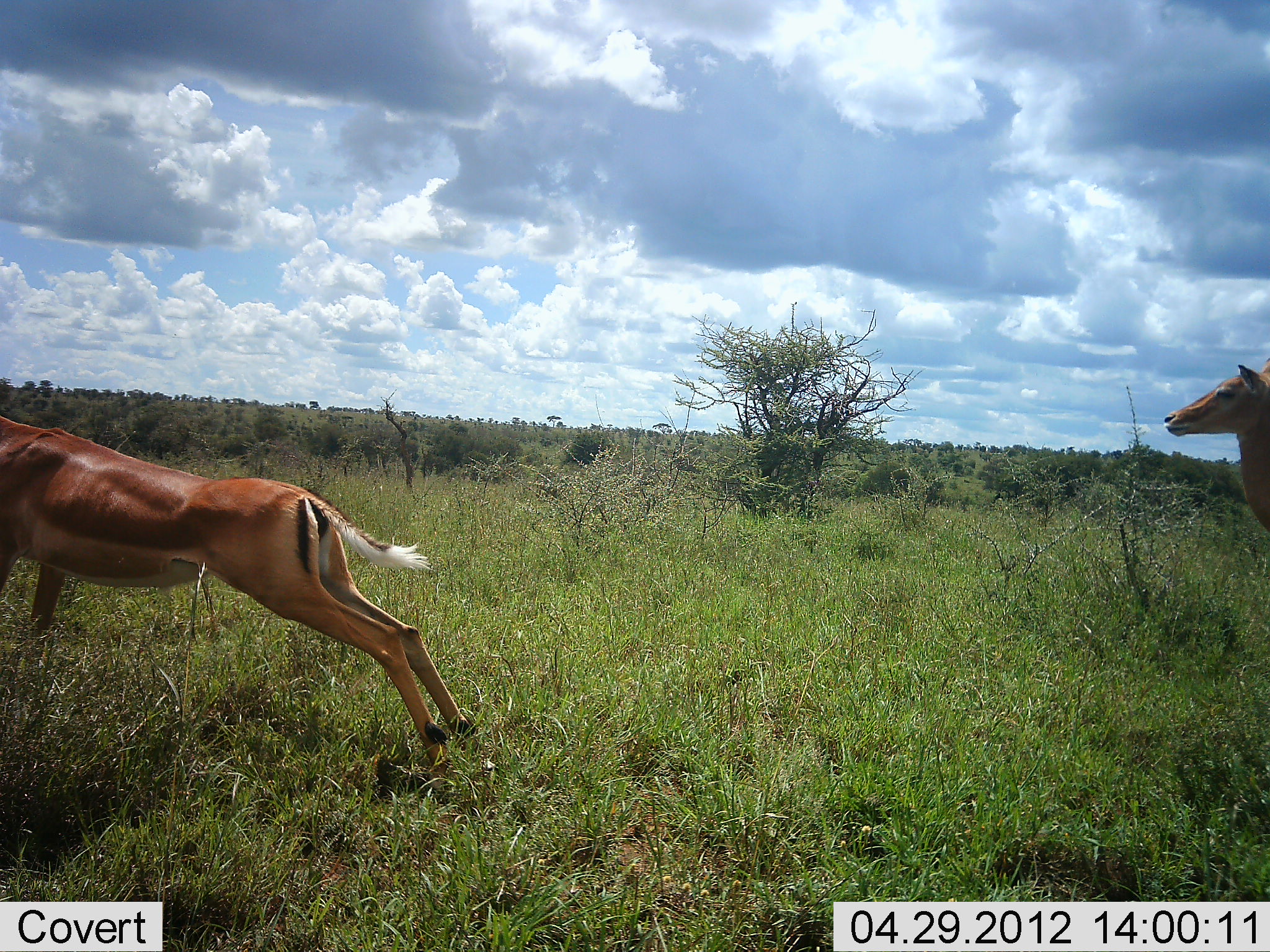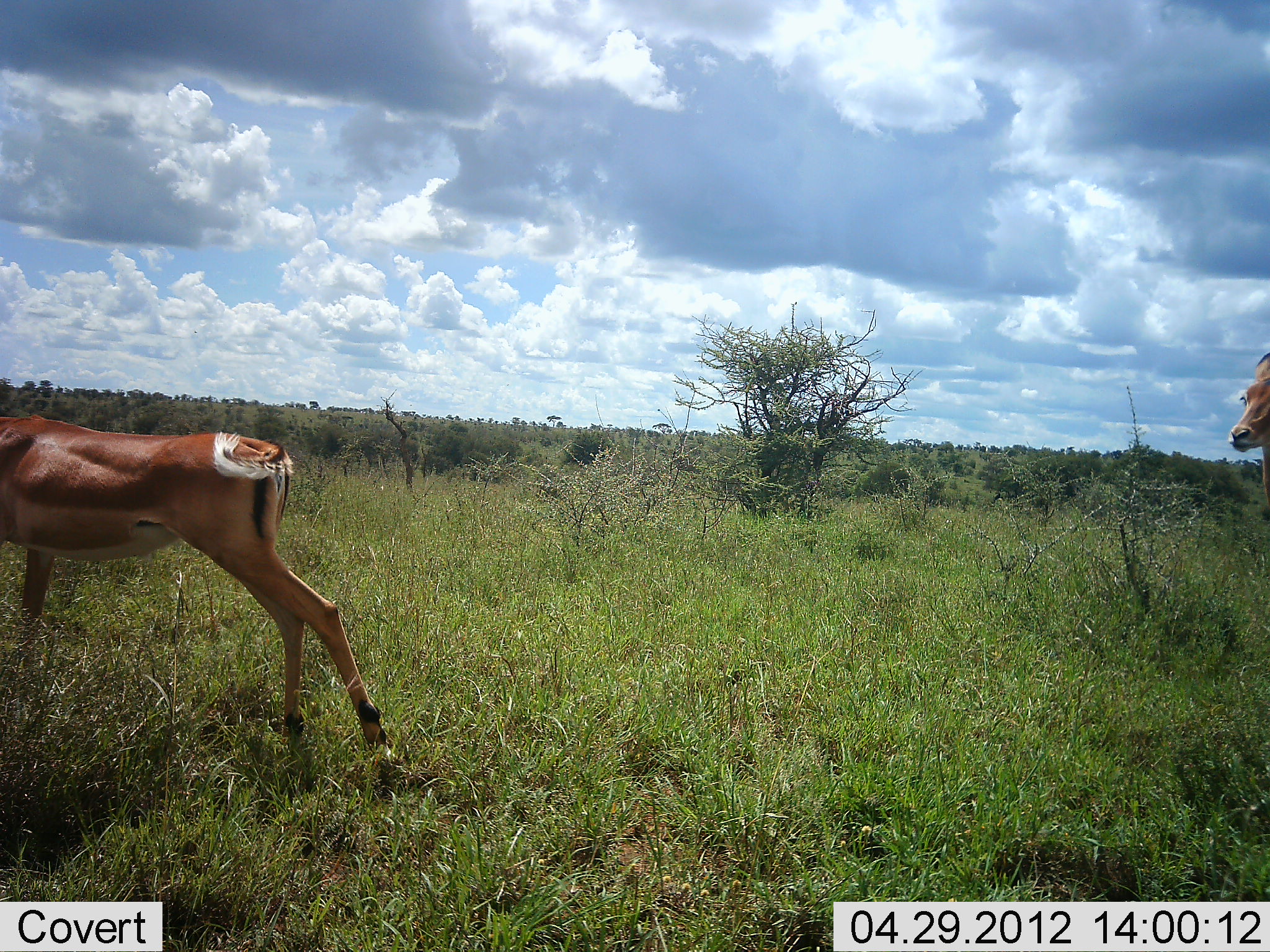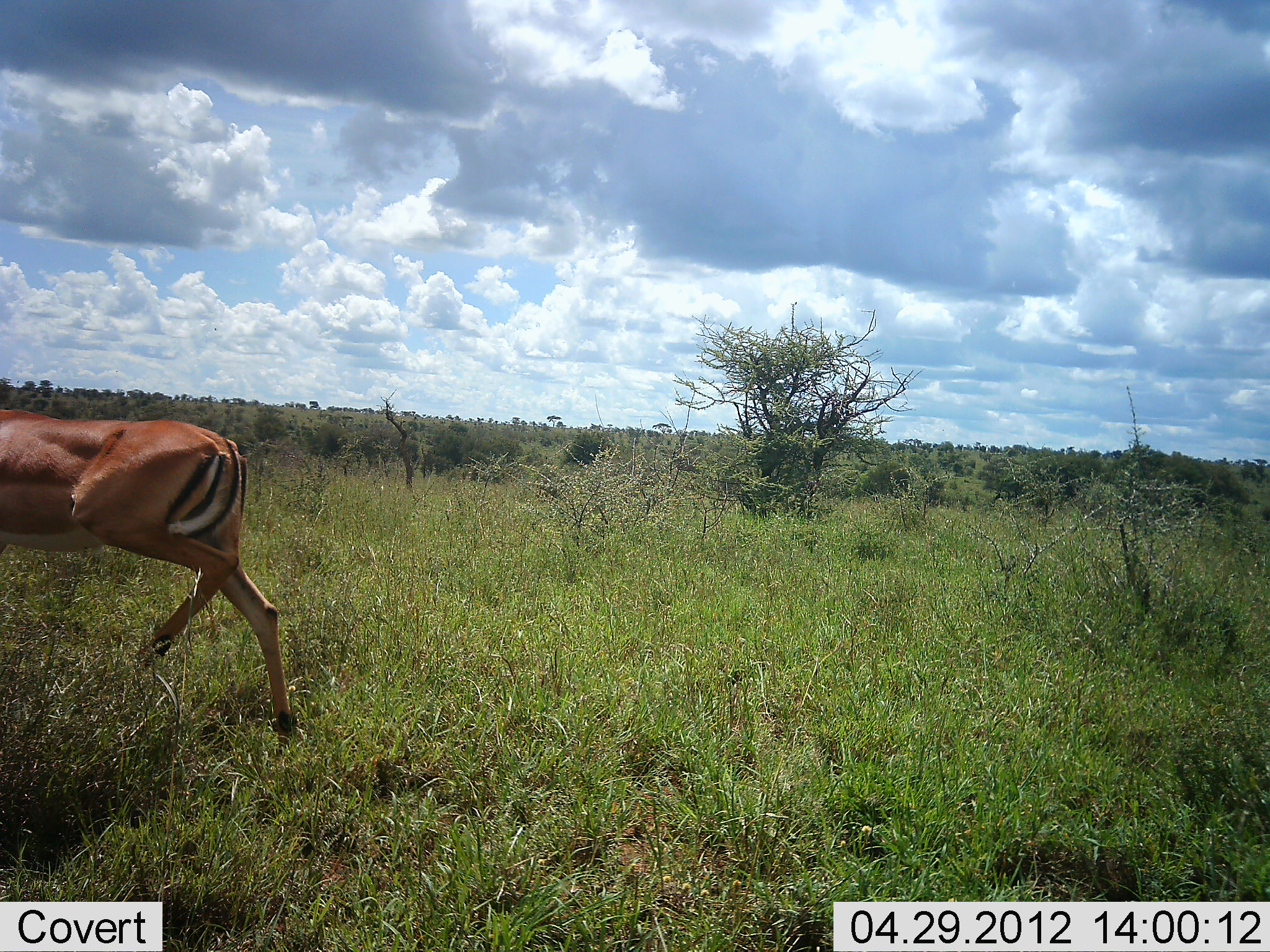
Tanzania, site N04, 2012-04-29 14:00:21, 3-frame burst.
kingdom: Animalia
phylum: Chordata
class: Mammalia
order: Artiodactyla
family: Bovidae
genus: Aepyceros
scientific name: Aepyceros melampus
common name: impala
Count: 2.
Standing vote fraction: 9%.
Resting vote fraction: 0%.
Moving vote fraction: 100%.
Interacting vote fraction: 0%.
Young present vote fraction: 4%.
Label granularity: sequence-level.